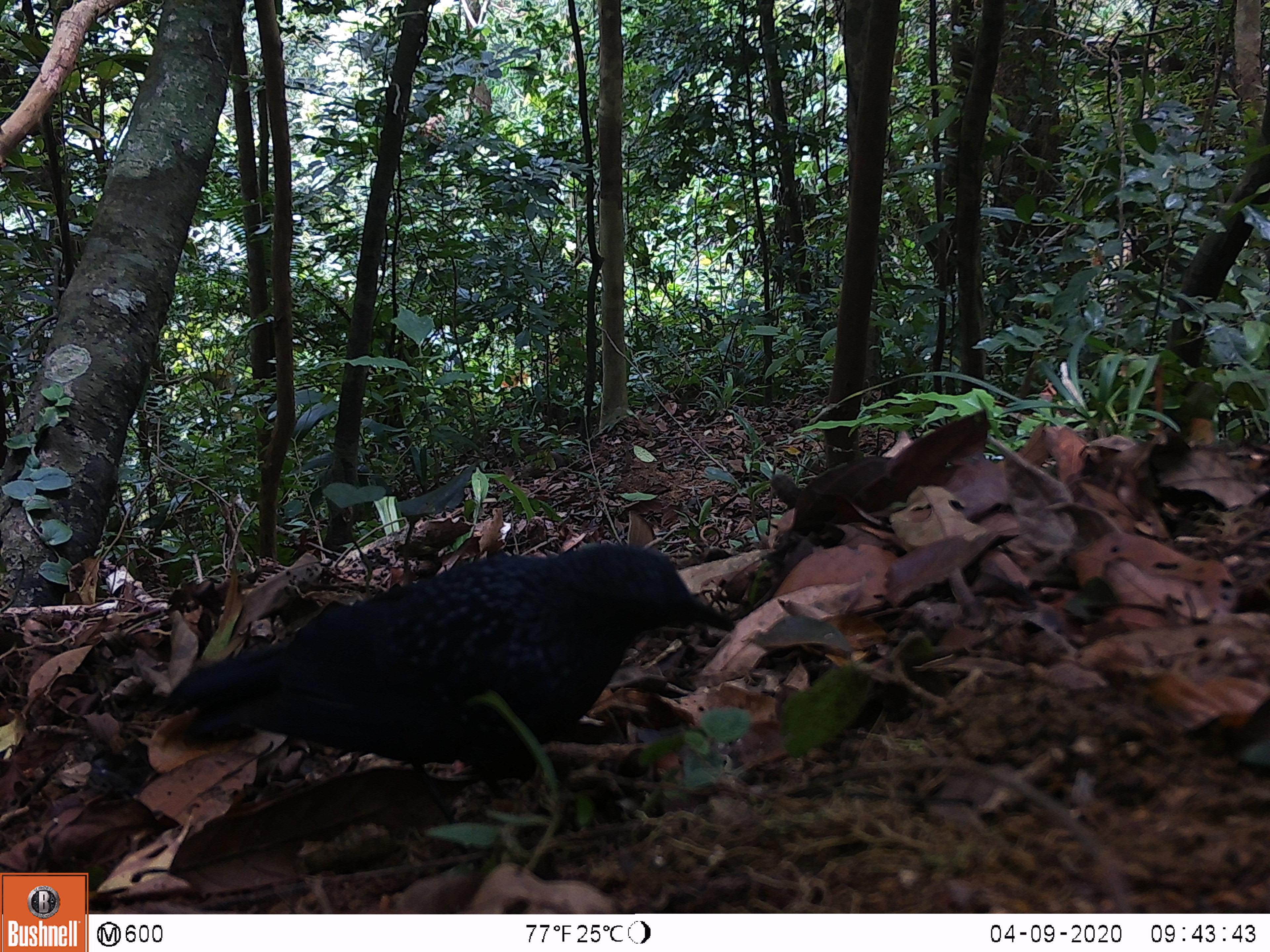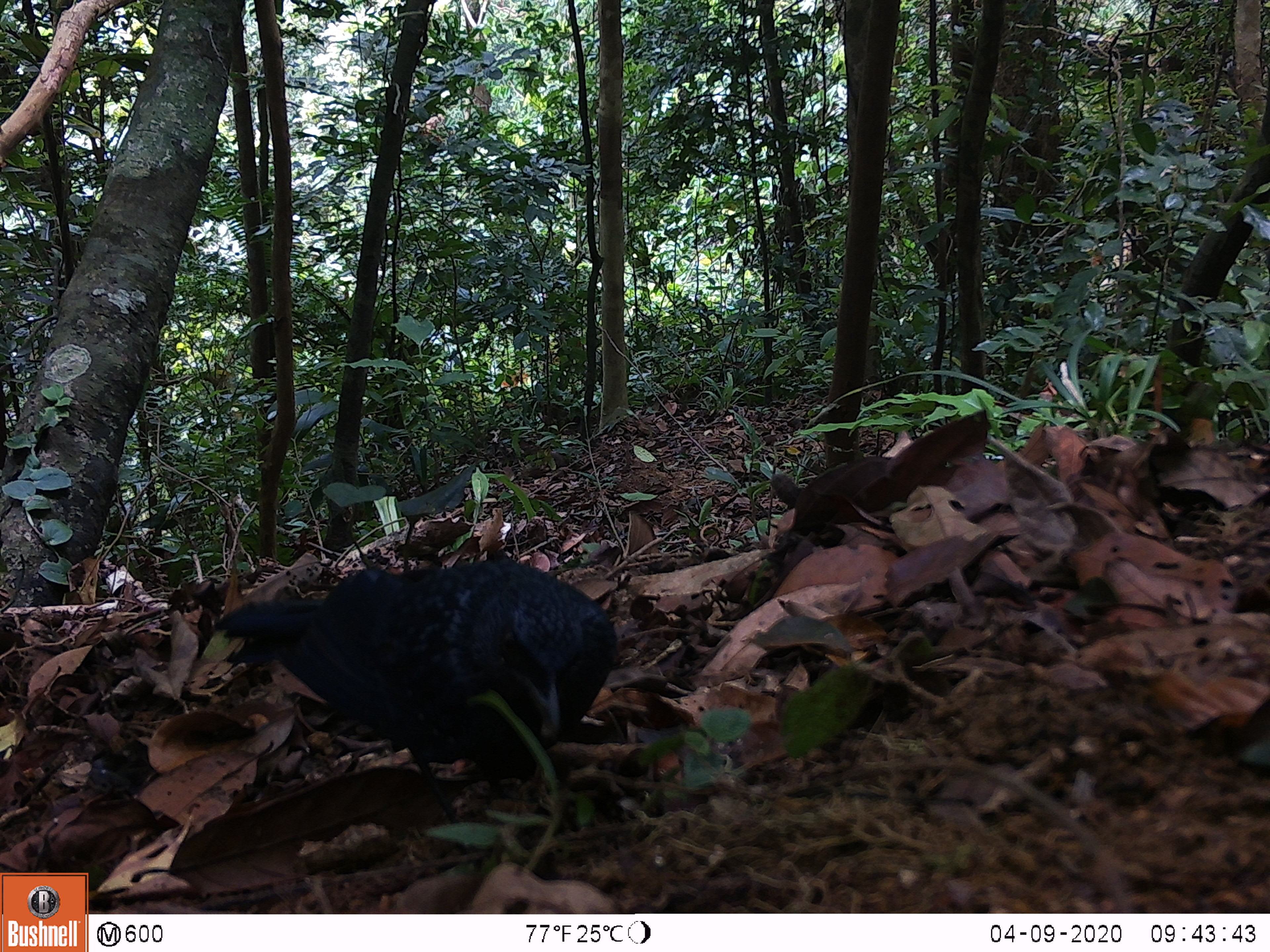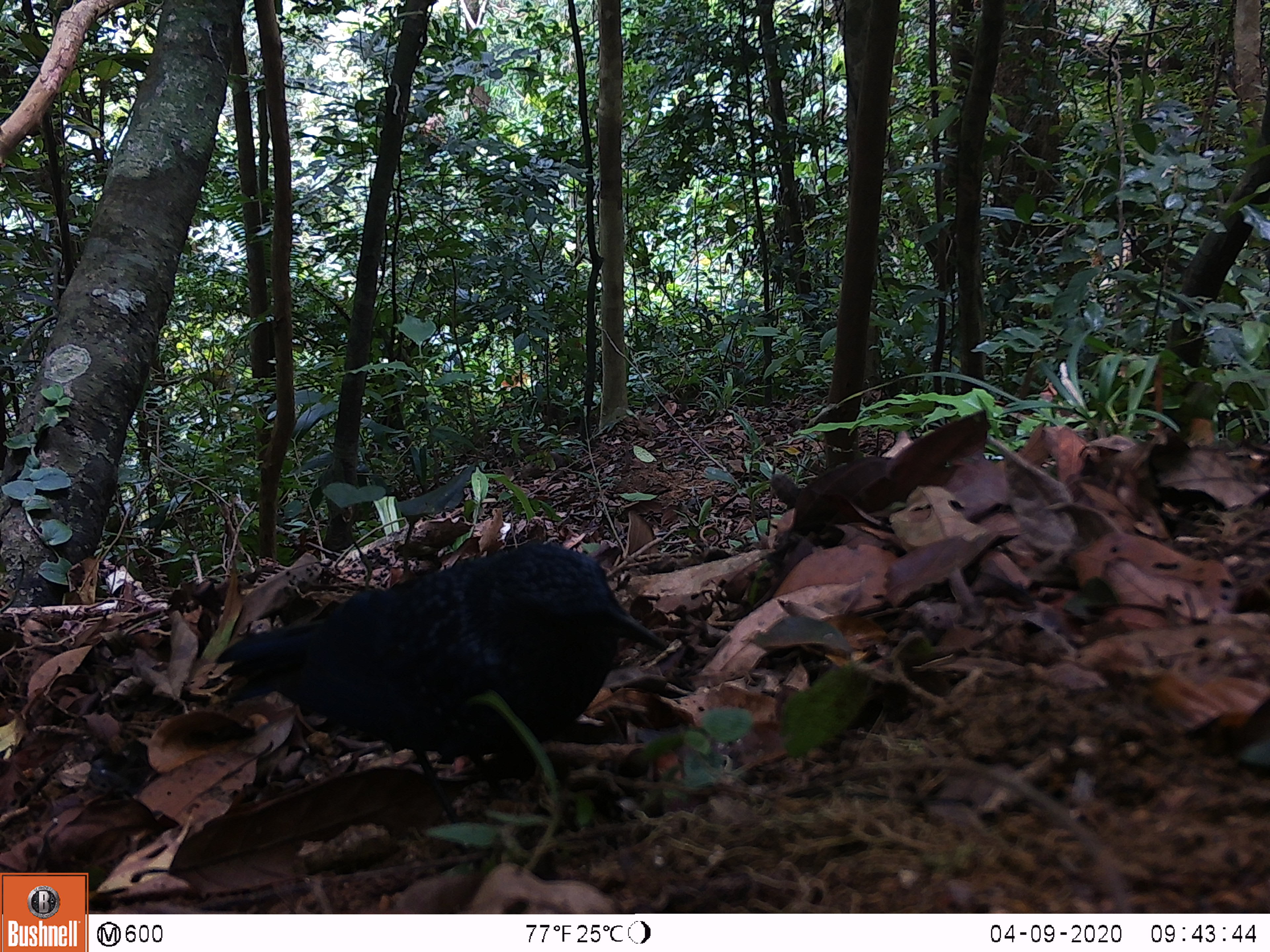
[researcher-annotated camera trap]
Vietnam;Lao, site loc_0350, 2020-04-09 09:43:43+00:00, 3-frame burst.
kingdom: Animalia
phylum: Chordata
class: Aves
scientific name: Aves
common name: bird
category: unidentified bird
Unidentified bird (bird) (Aves). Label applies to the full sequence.